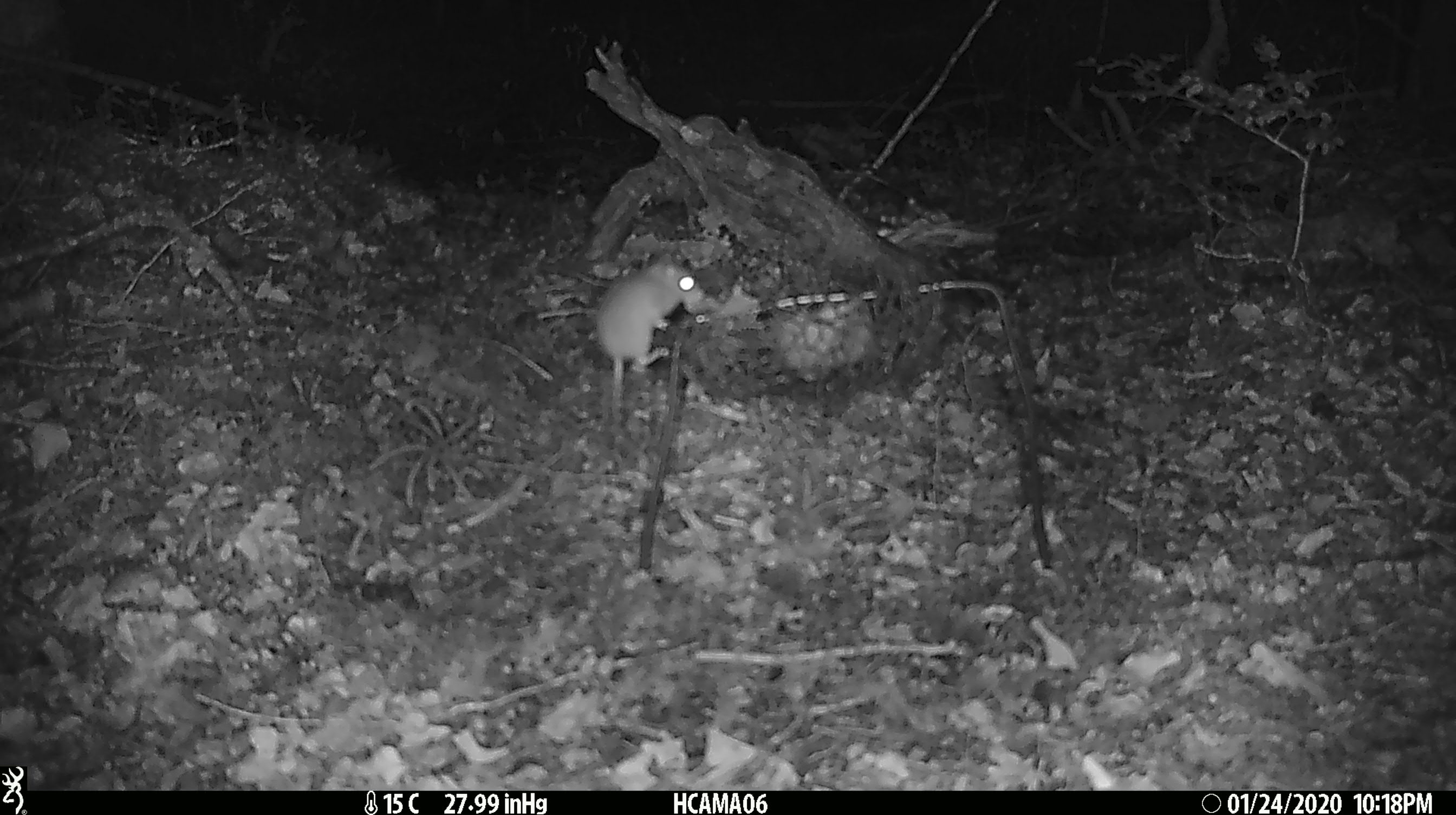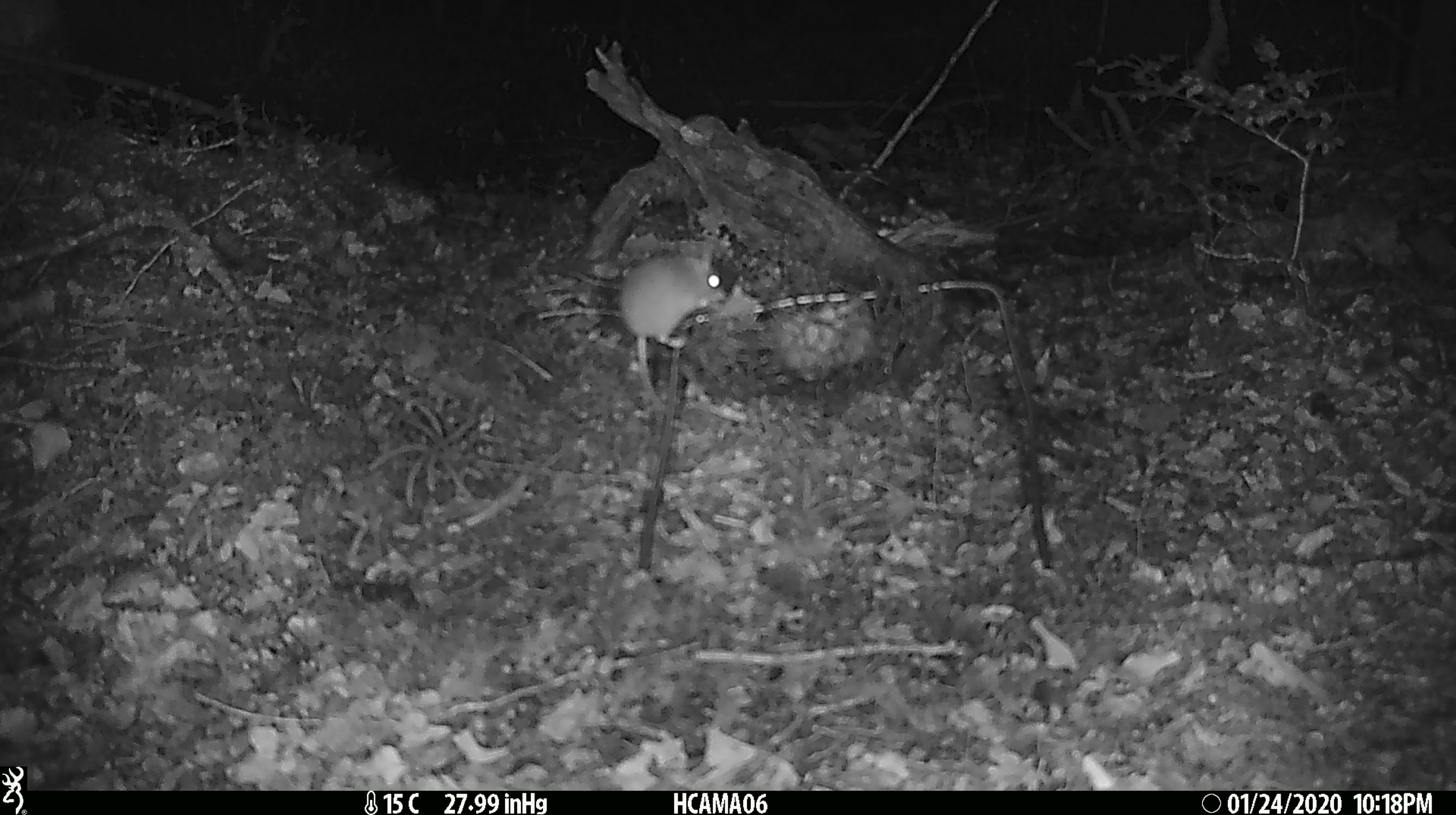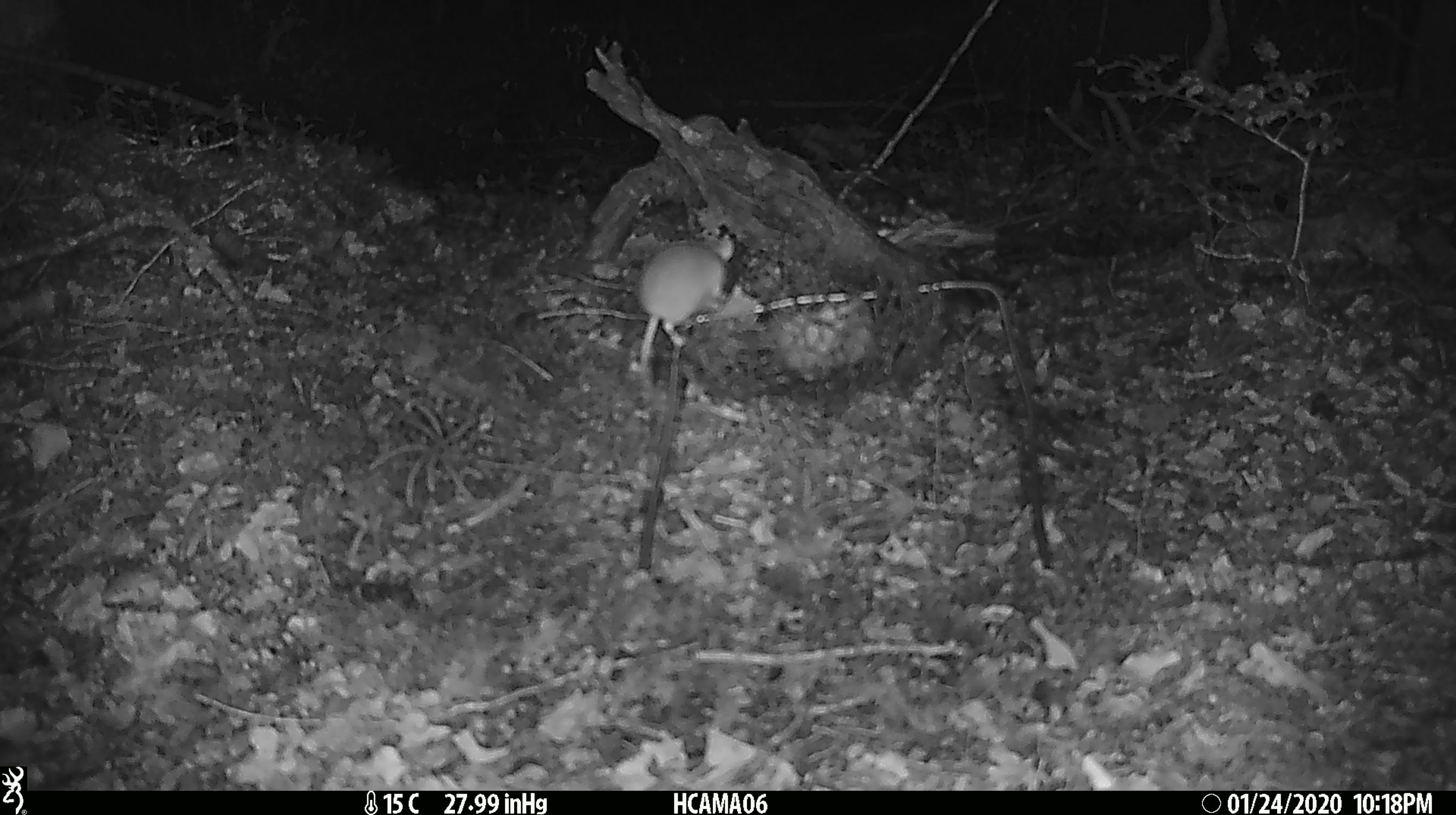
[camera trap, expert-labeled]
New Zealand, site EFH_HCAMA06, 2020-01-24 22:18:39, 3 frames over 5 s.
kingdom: Animalia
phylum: Chordata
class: Mammalia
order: Rodentia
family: Muridae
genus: Mus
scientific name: Mus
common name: mouse